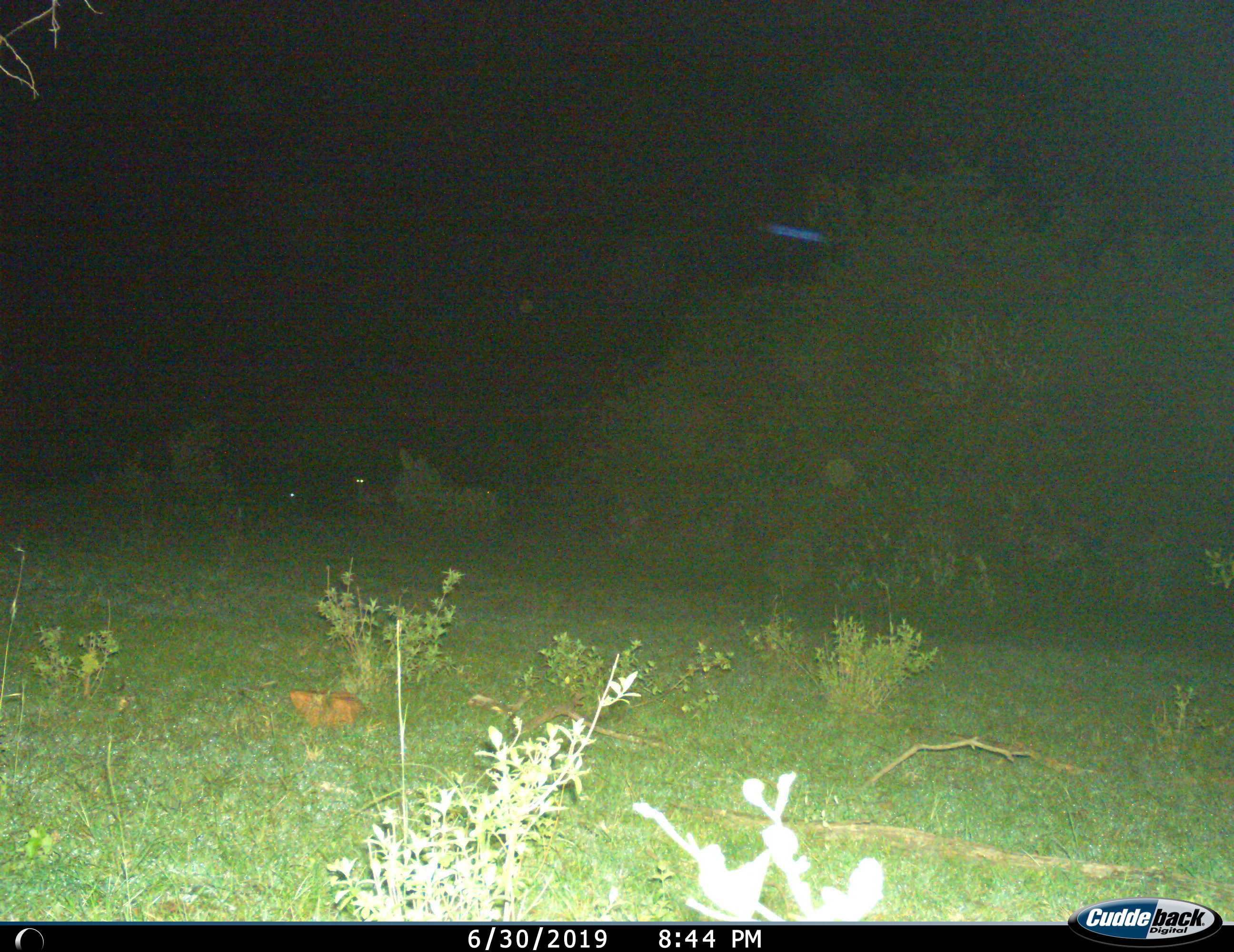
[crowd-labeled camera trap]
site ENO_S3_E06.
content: unidentified animal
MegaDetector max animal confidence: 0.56